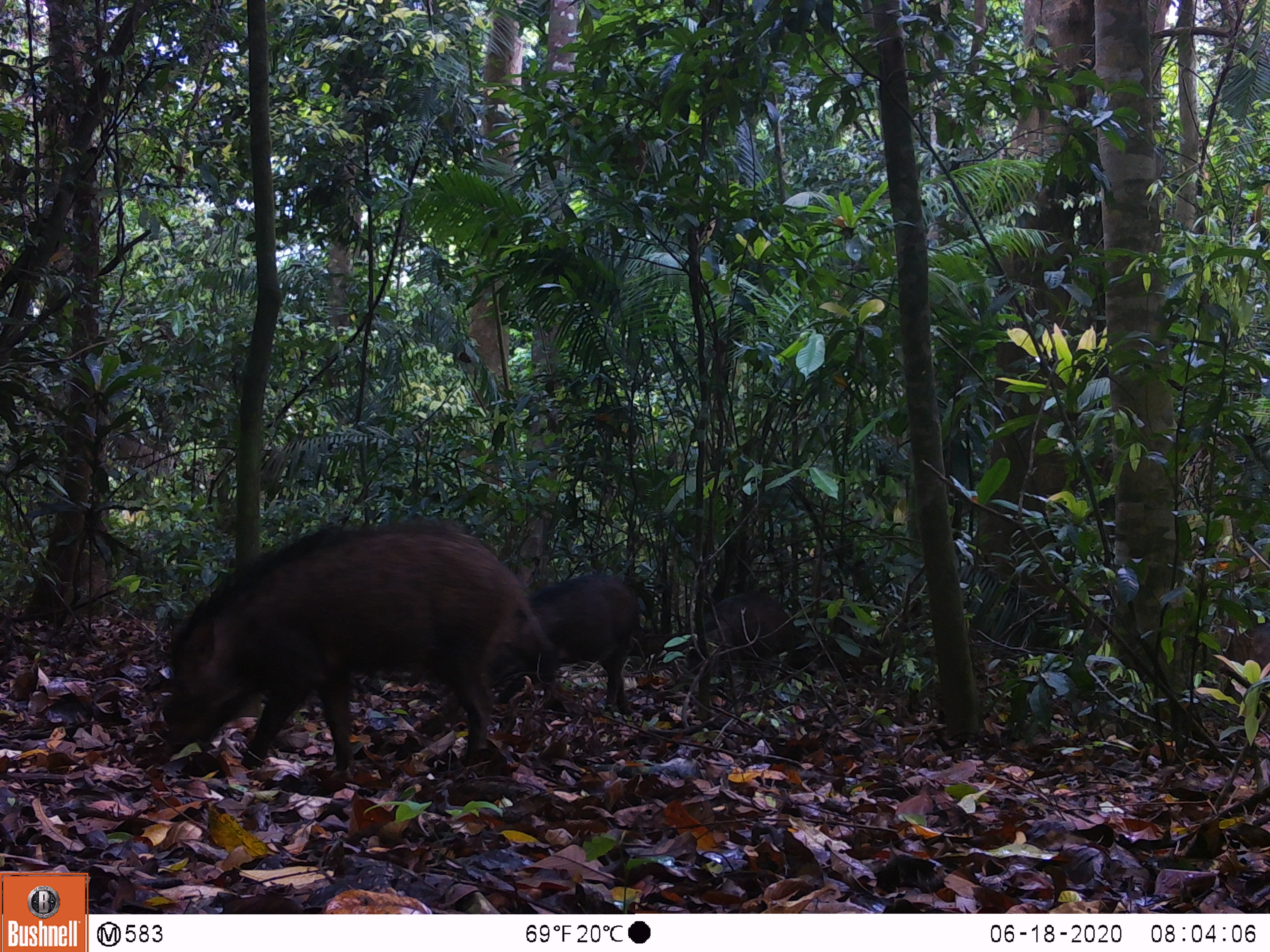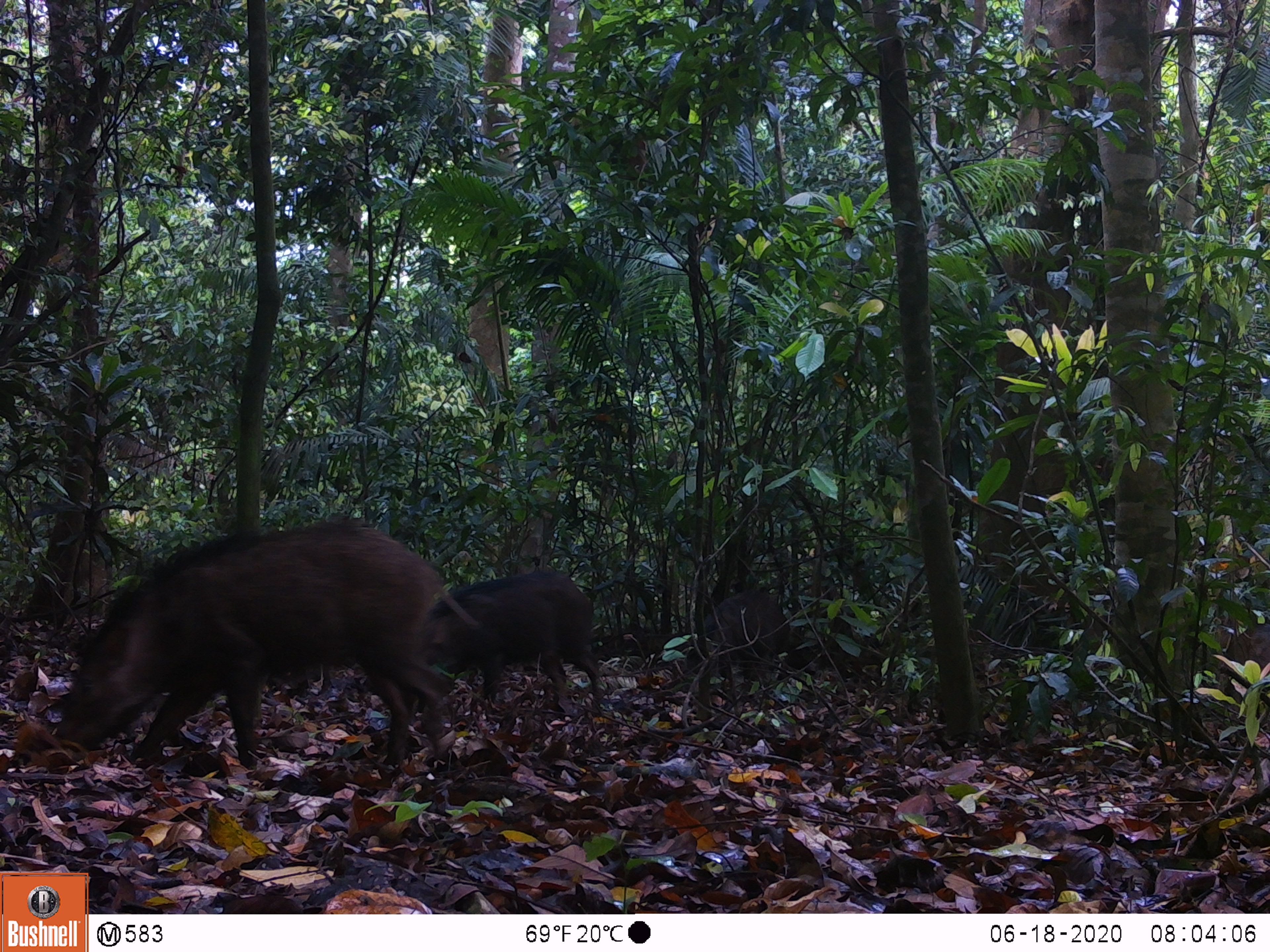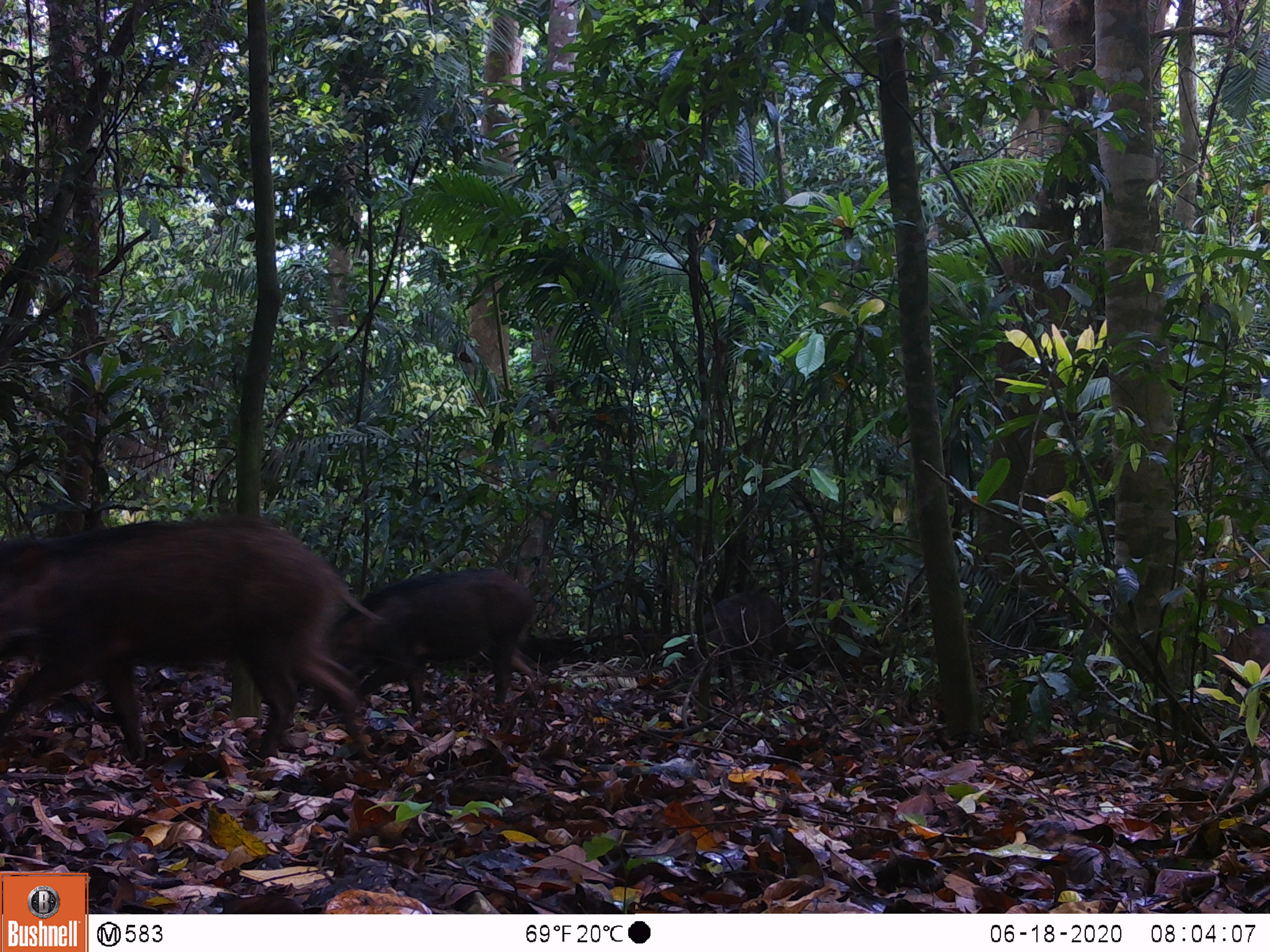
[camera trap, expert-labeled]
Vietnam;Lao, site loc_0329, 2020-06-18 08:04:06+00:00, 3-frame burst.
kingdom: Animalia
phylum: Chordata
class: Mammalia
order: Artiodactyla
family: Suidae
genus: Sus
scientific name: Sus scrofa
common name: eurasian wild pig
Eurasian wild pig (Sus scrofa). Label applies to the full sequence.